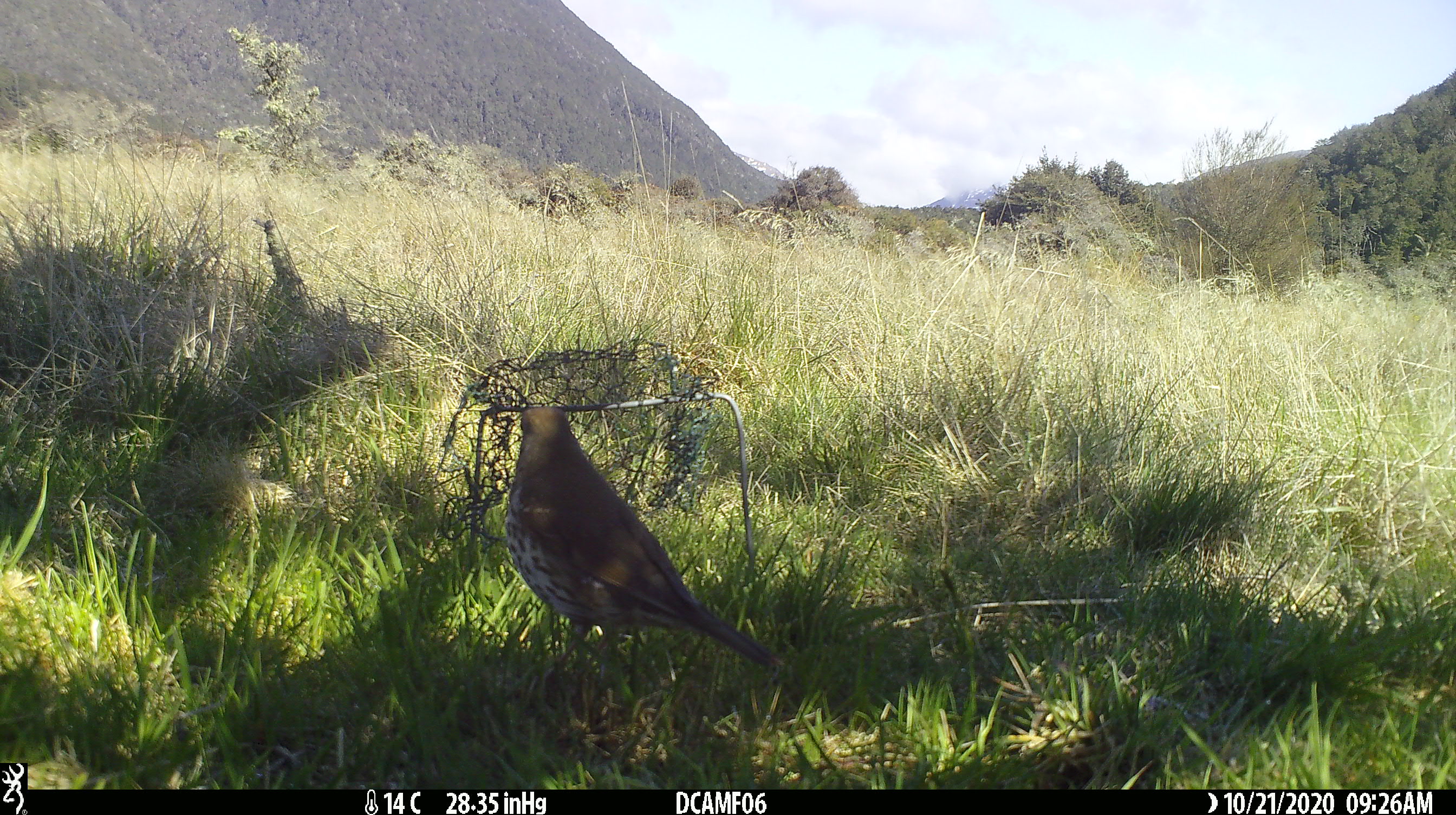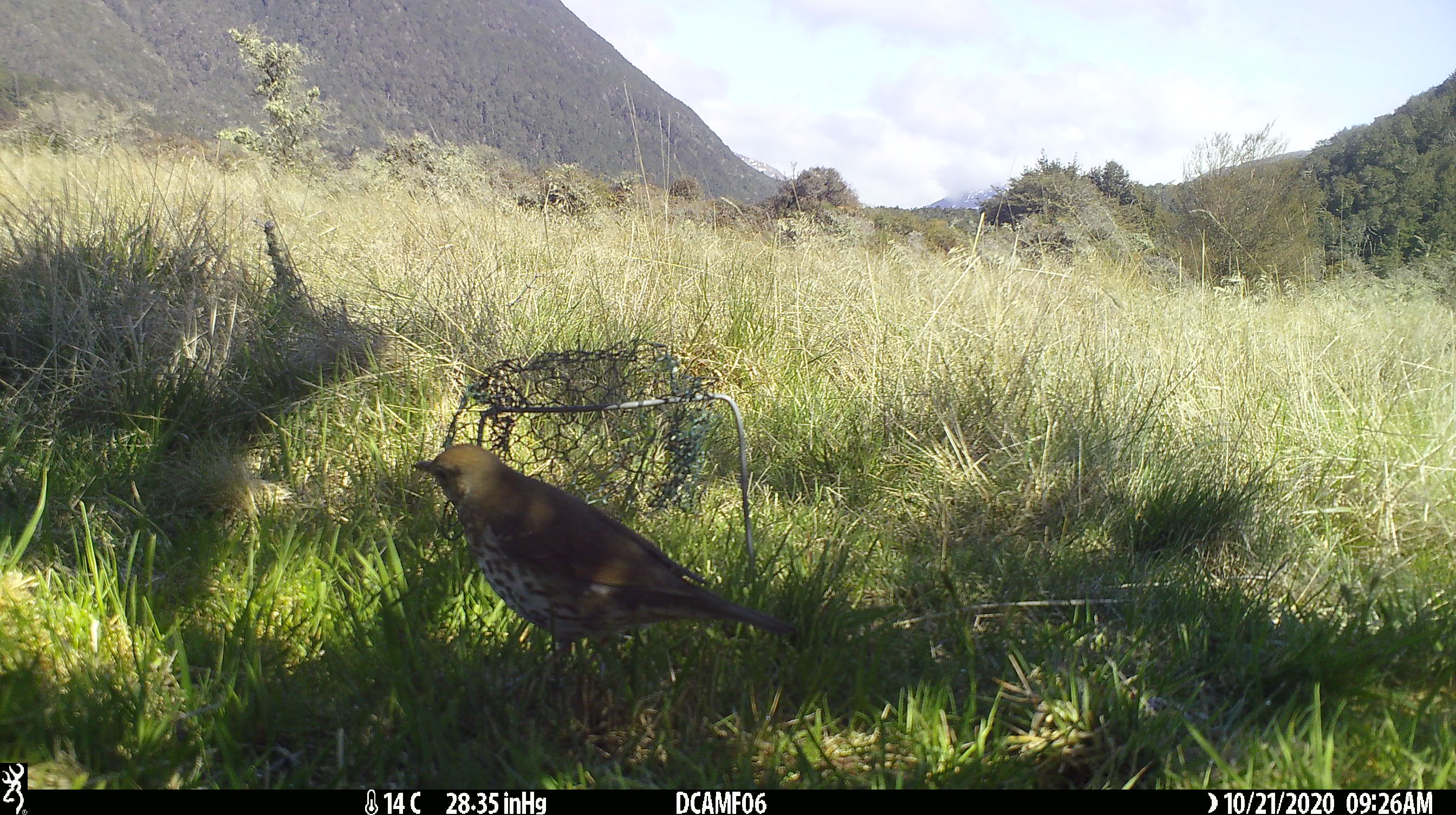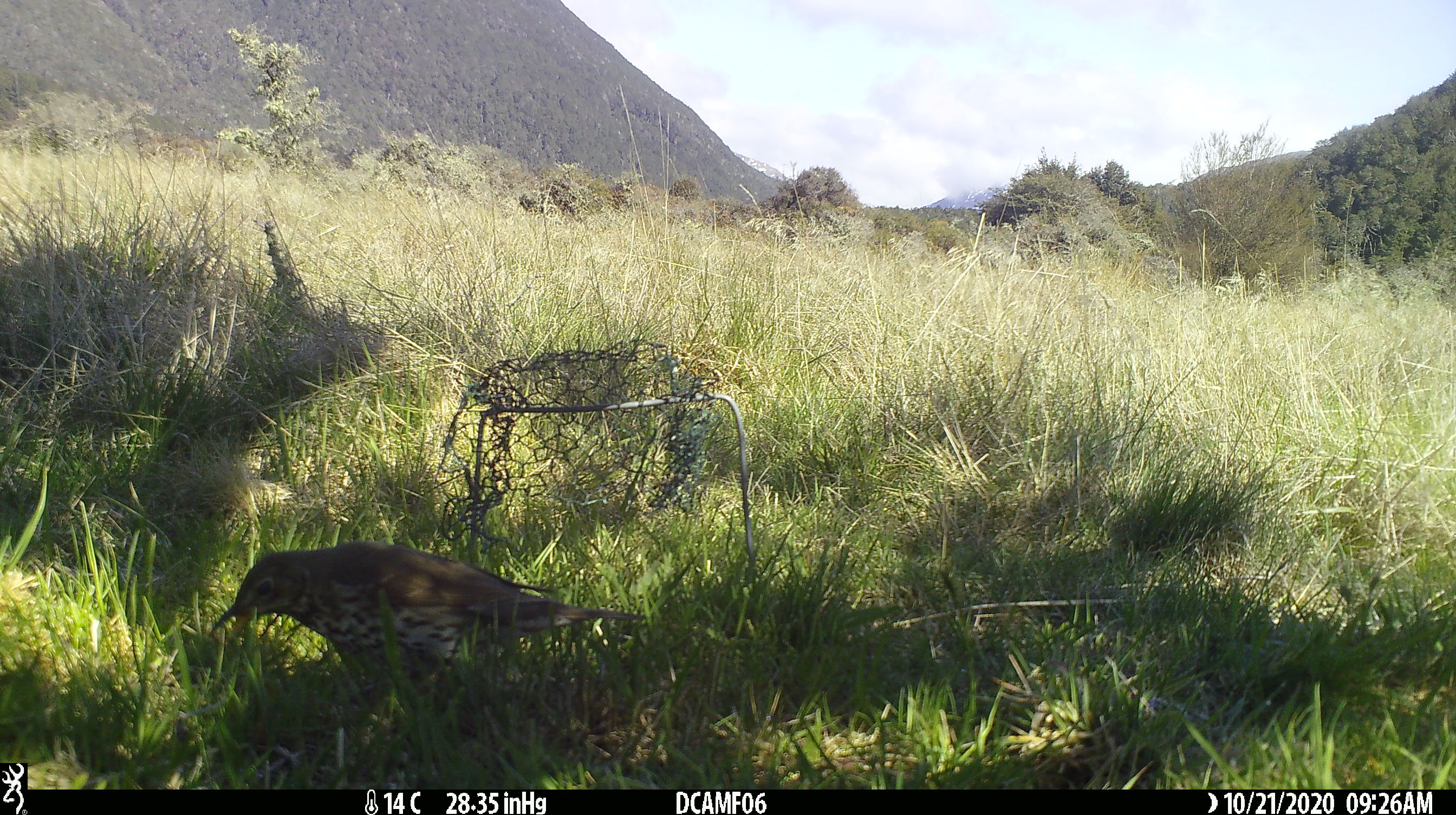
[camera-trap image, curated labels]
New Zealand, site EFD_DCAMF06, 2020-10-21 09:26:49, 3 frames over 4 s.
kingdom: Animalia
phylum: Chordata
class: Aves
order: Passeriformes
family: Turdidae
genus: Turdus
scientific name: Turdus philomelos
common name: song thrush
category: thrush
Thrush (song thrush) (Turdus philomelos).